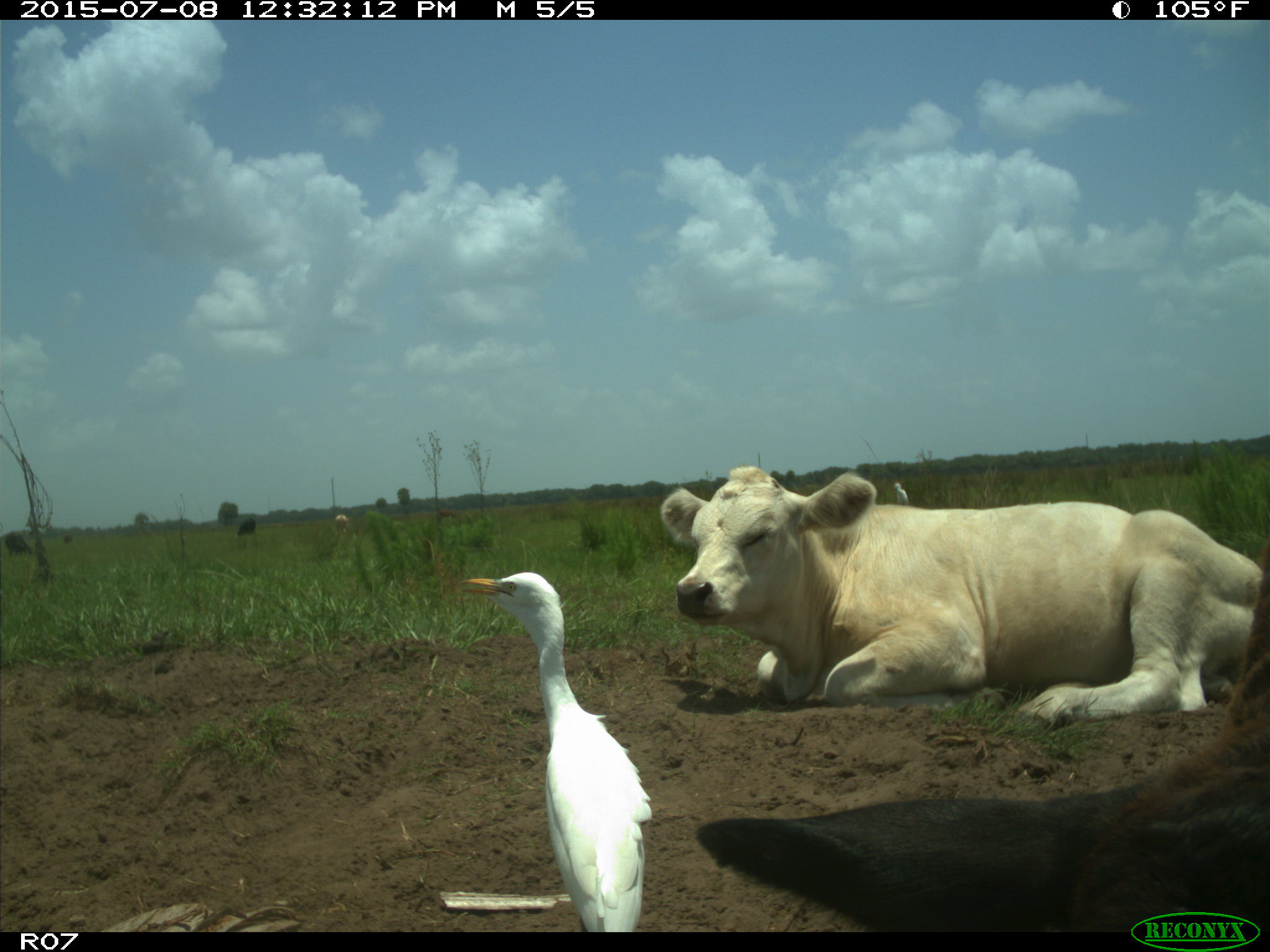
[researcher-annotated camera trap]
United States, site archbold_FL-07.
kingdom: Animalia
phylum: Chordata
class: Mammalia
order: Artiodactyla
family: Bovidae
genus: Bos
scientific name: Bos taurus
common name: domestic cow